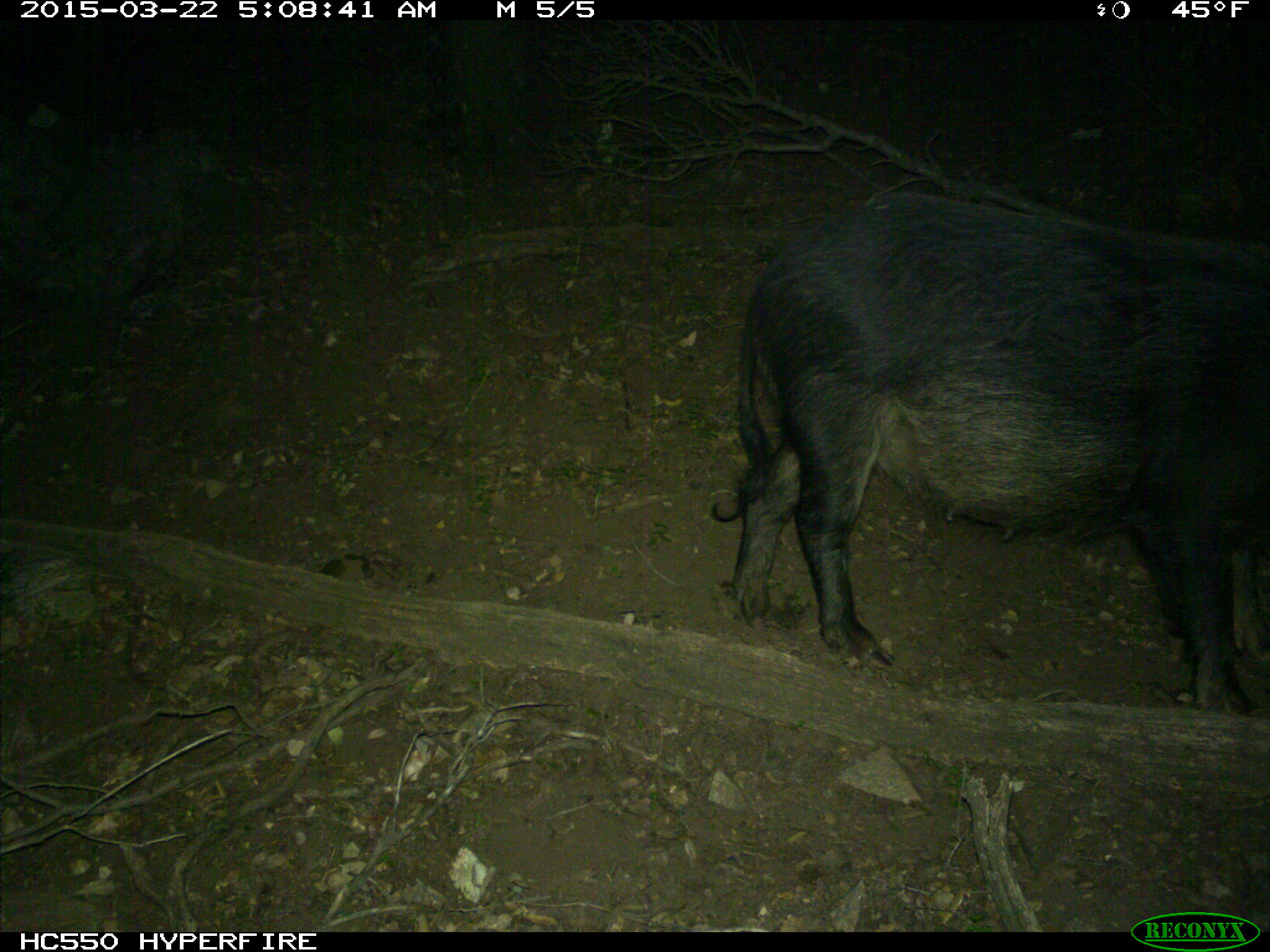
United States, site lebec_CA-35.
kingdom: Animalia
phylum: Chordata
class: Mammalia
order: Artiodactyla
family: Suidae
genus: Sus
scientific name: Sus scrofa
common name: wild boar